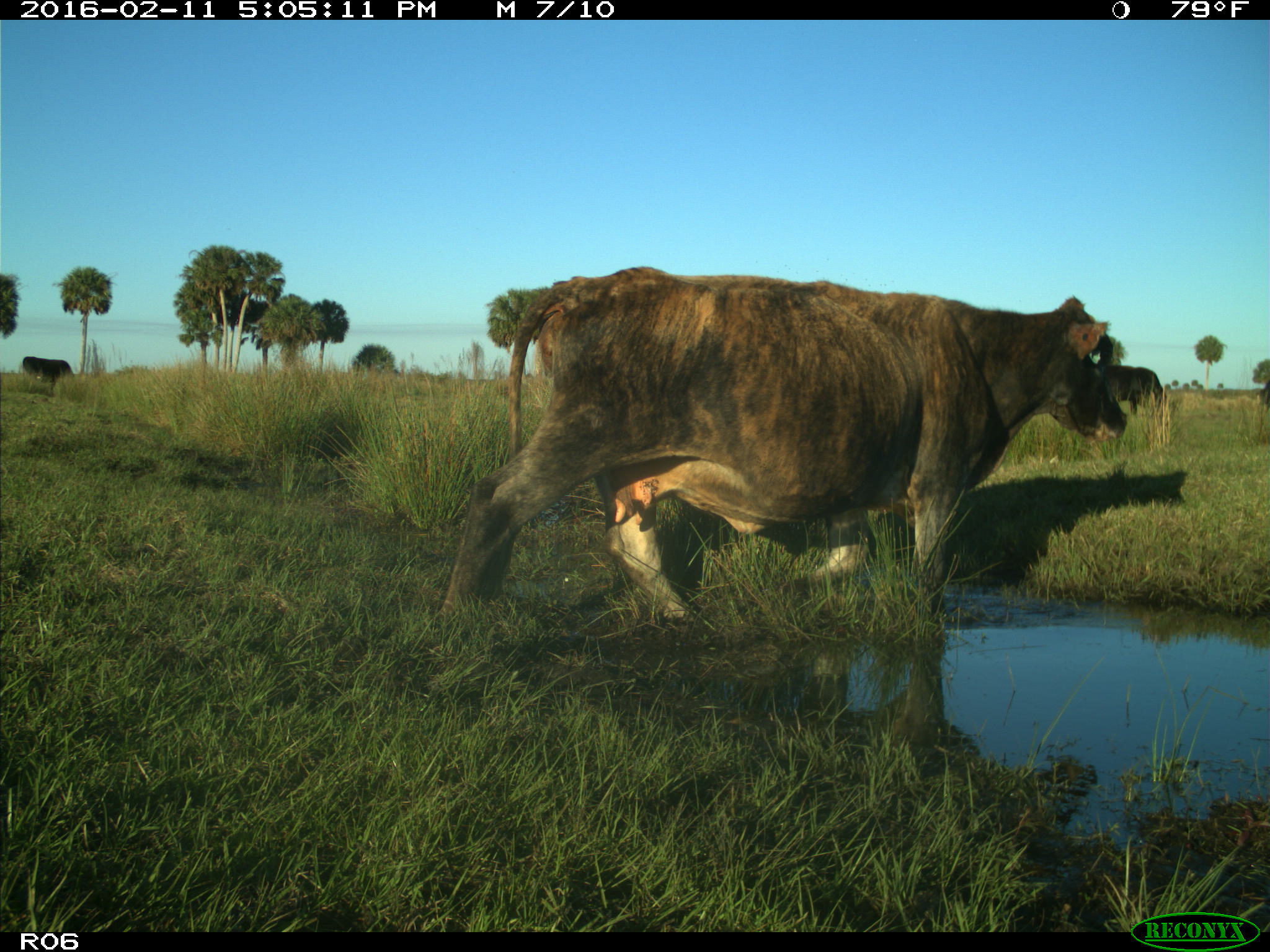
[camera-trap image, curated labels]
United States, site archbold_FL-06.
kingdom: Animalia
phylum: Chordata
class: Mammalia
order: Artiodactyla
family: Bovidae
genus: Bos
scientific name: Bos taurus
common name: domestic cow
Bos taurus (domestic cow).